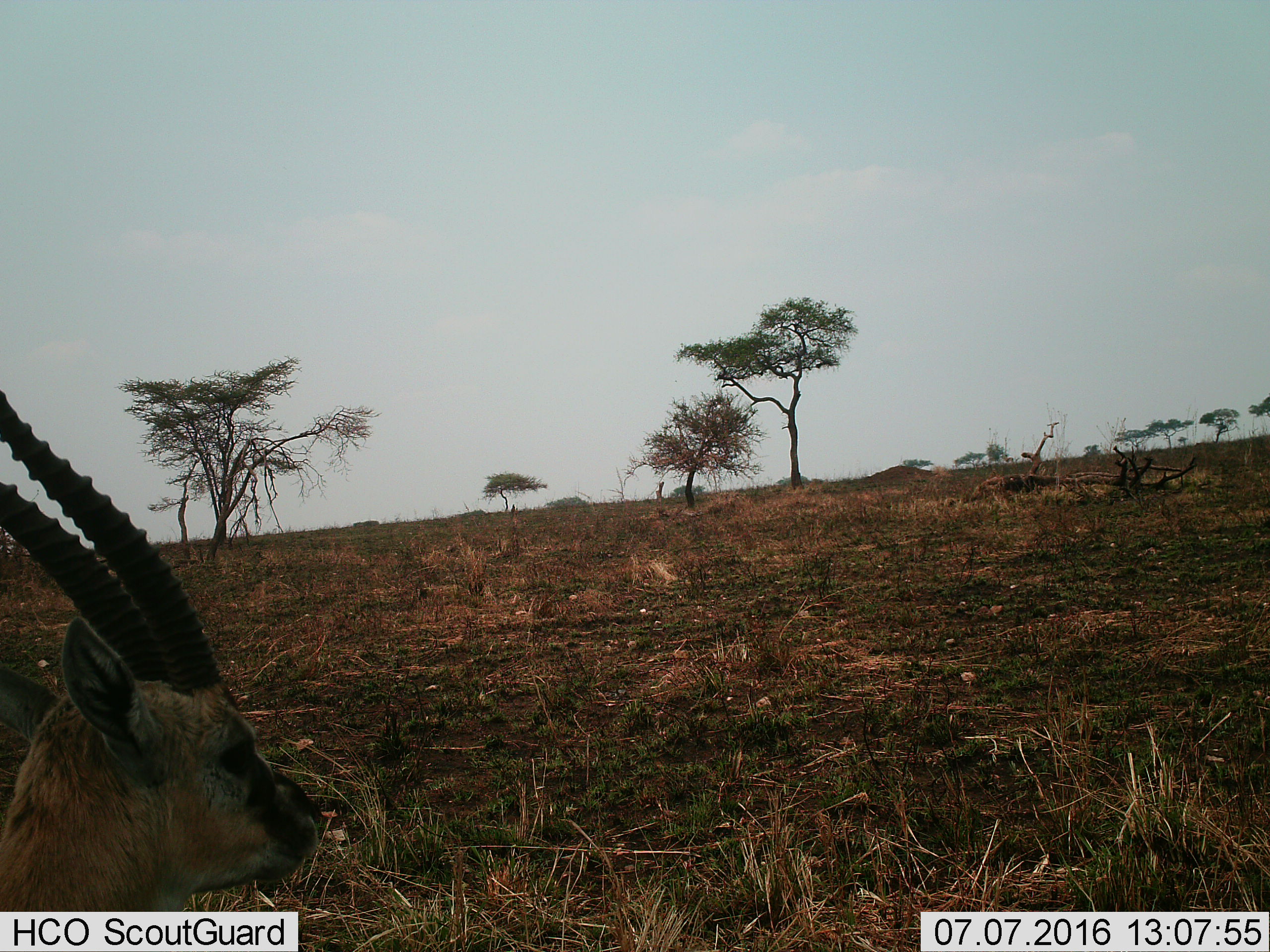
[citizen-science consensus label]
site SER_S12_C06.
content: unidentified animal